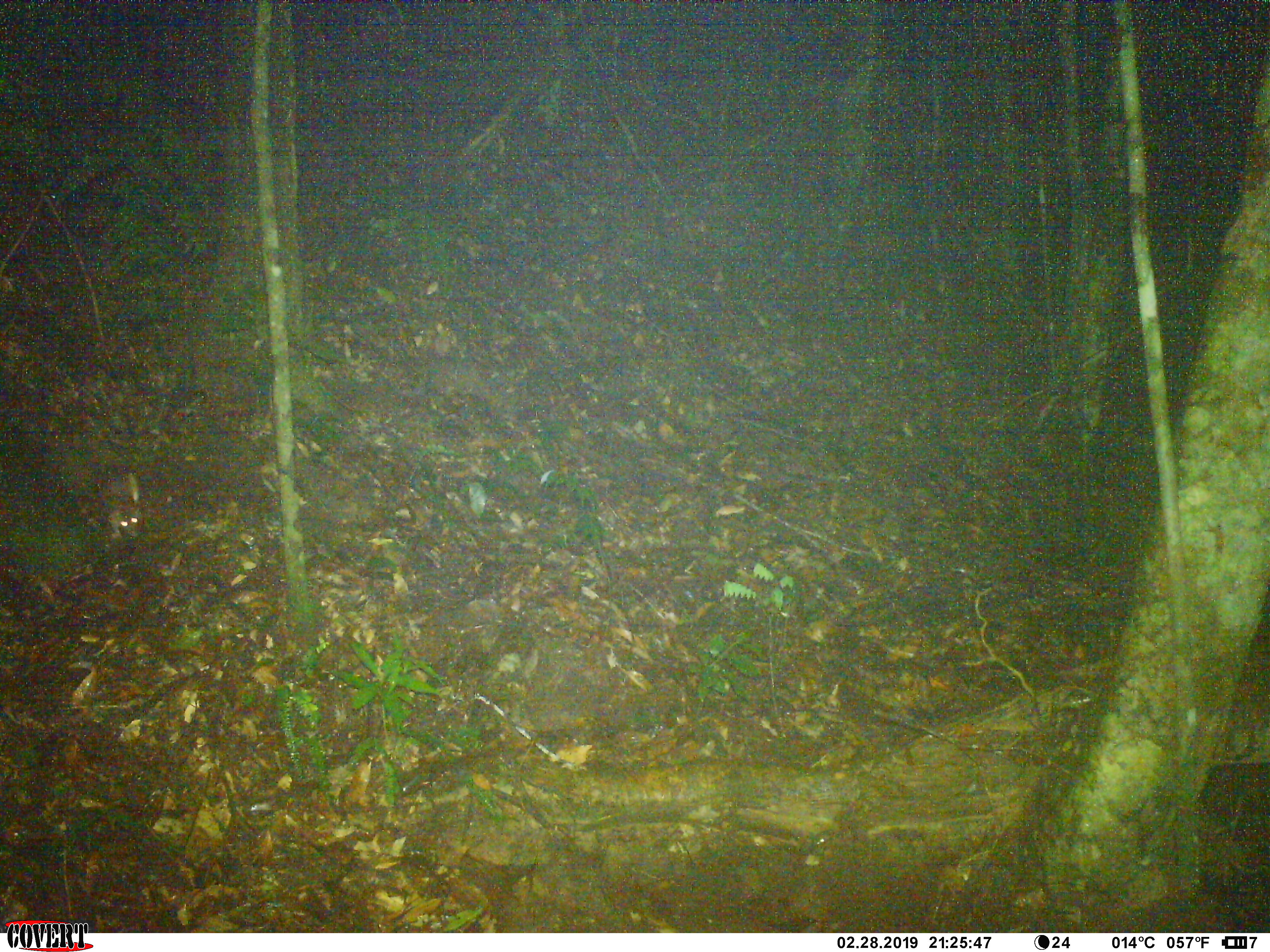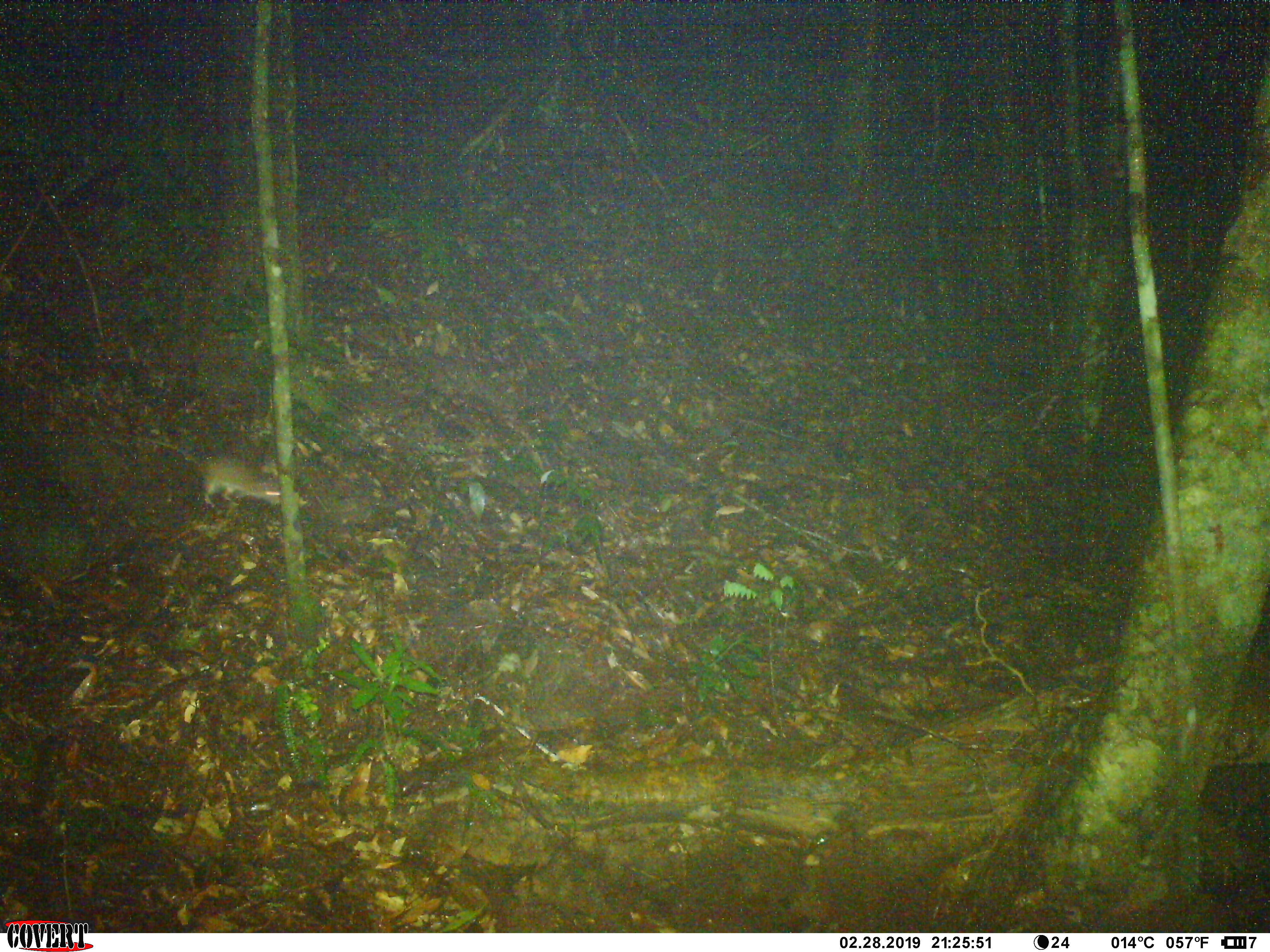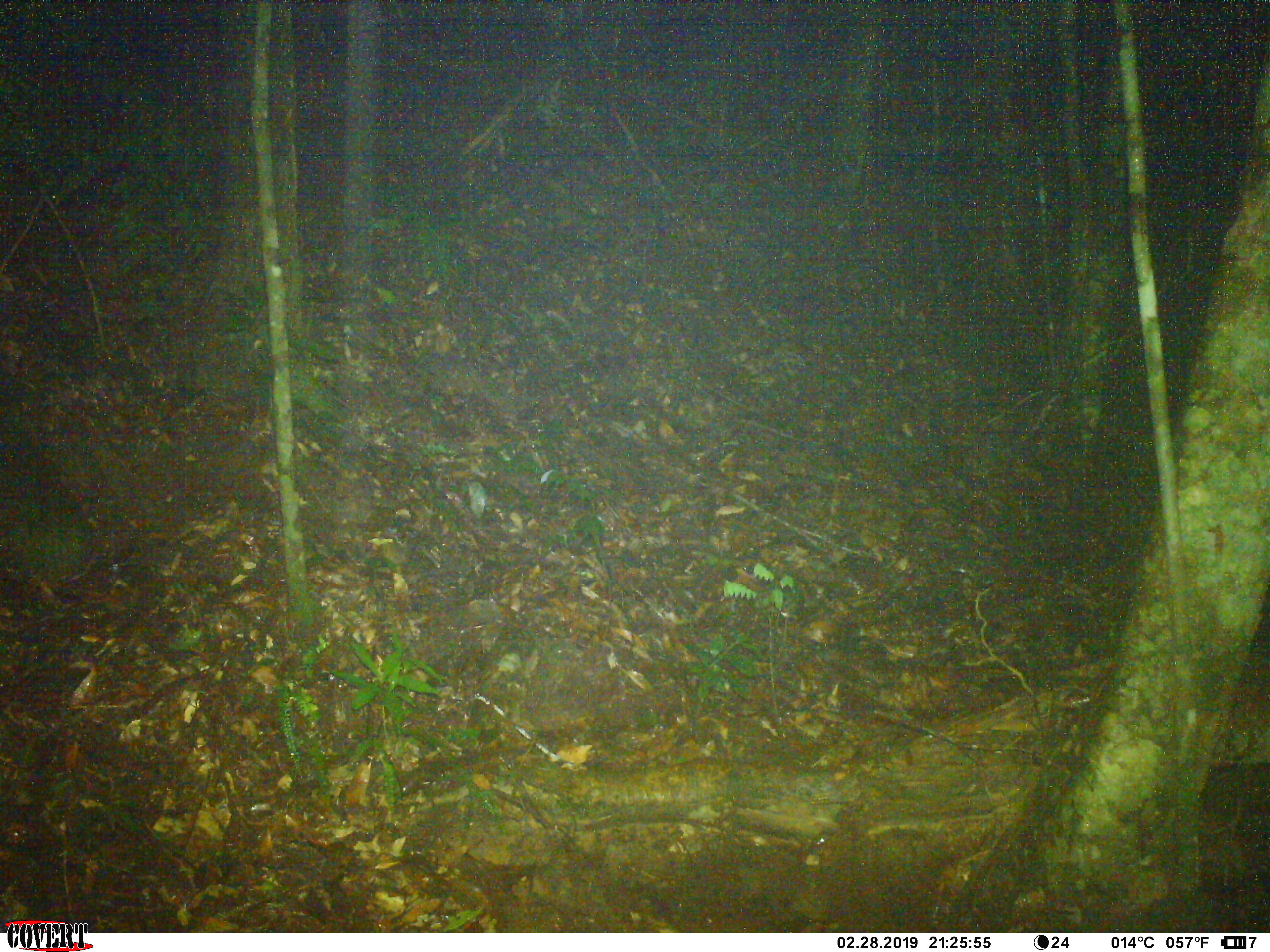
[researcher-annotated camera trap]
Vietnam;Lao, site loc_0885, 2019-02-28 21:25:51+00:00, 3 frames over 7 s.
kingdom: Animalia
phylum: Chordata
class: Mammalia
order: Rodentia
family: Muridae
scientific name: Muridae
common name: old-world mice and rats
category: unidentified murid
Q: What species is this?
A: Unidentified murid (old-world mice and rats) (Muridae).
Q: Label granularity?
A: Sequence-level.